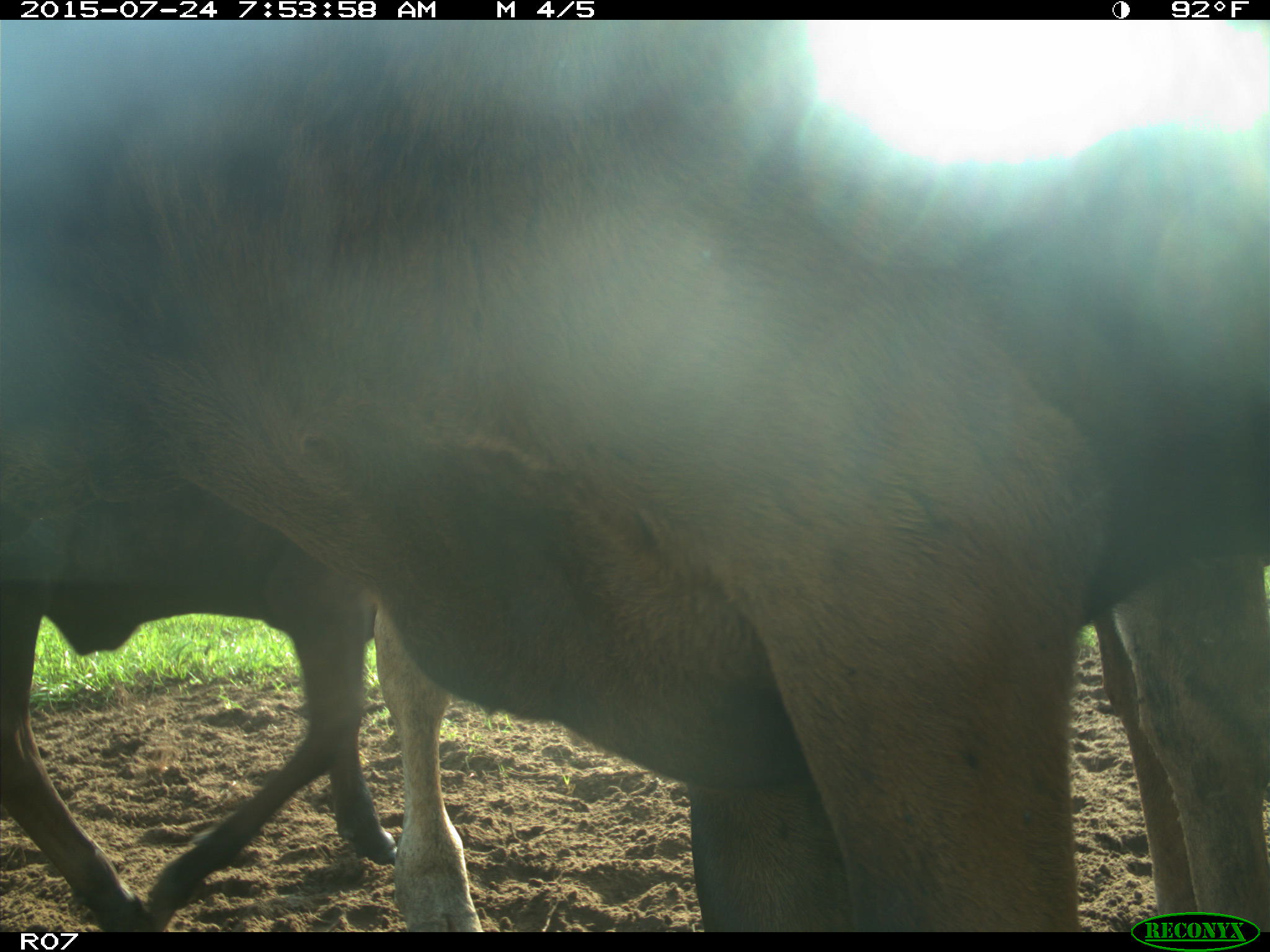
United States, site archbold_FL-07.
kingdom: Animalia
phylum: Chordata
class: Mammalia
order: Artiodactyla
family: Bovidae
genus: Bos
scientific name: Bos taurus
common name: domestic cow